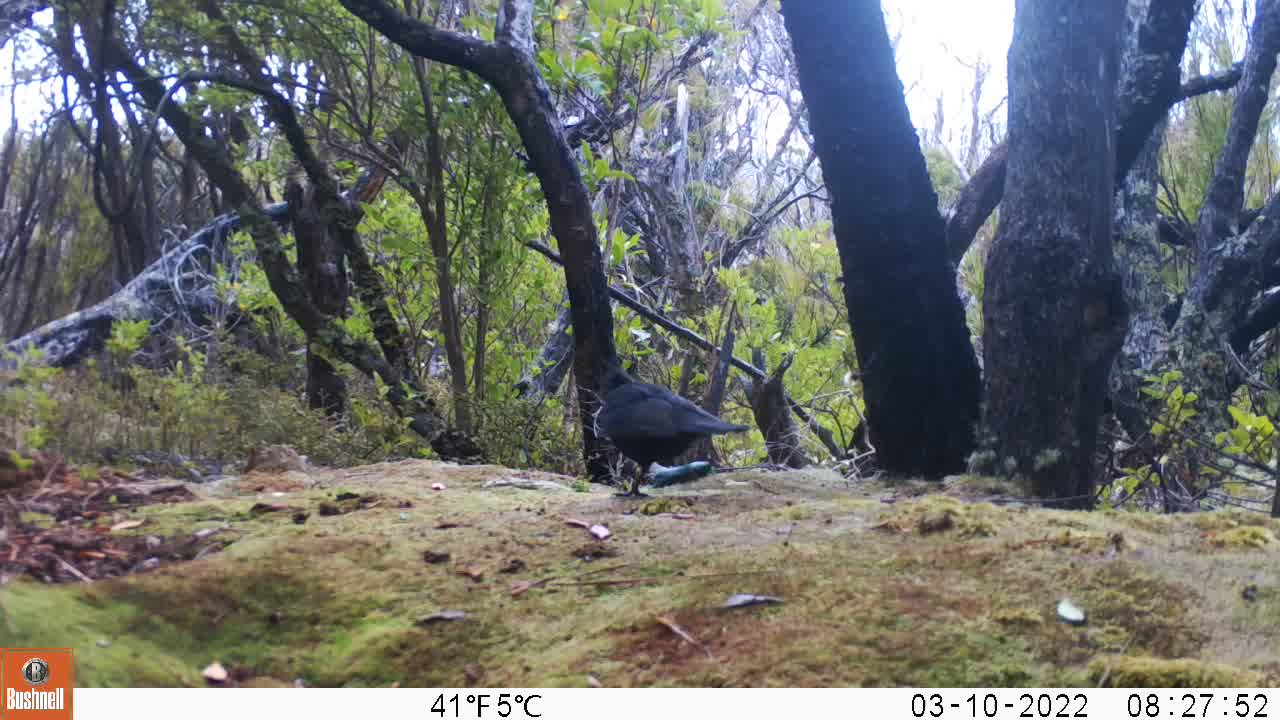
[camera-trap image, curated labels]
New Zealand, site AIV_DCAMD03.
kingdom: Animalia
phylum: Chordata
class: Aves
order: Passeriformes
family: Turdidae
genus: Turdus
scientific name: Turdus merula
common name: eurasian blackbird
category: blackbird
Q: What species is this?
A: Blackbird (eurasian blackbird) (Turdus merula).